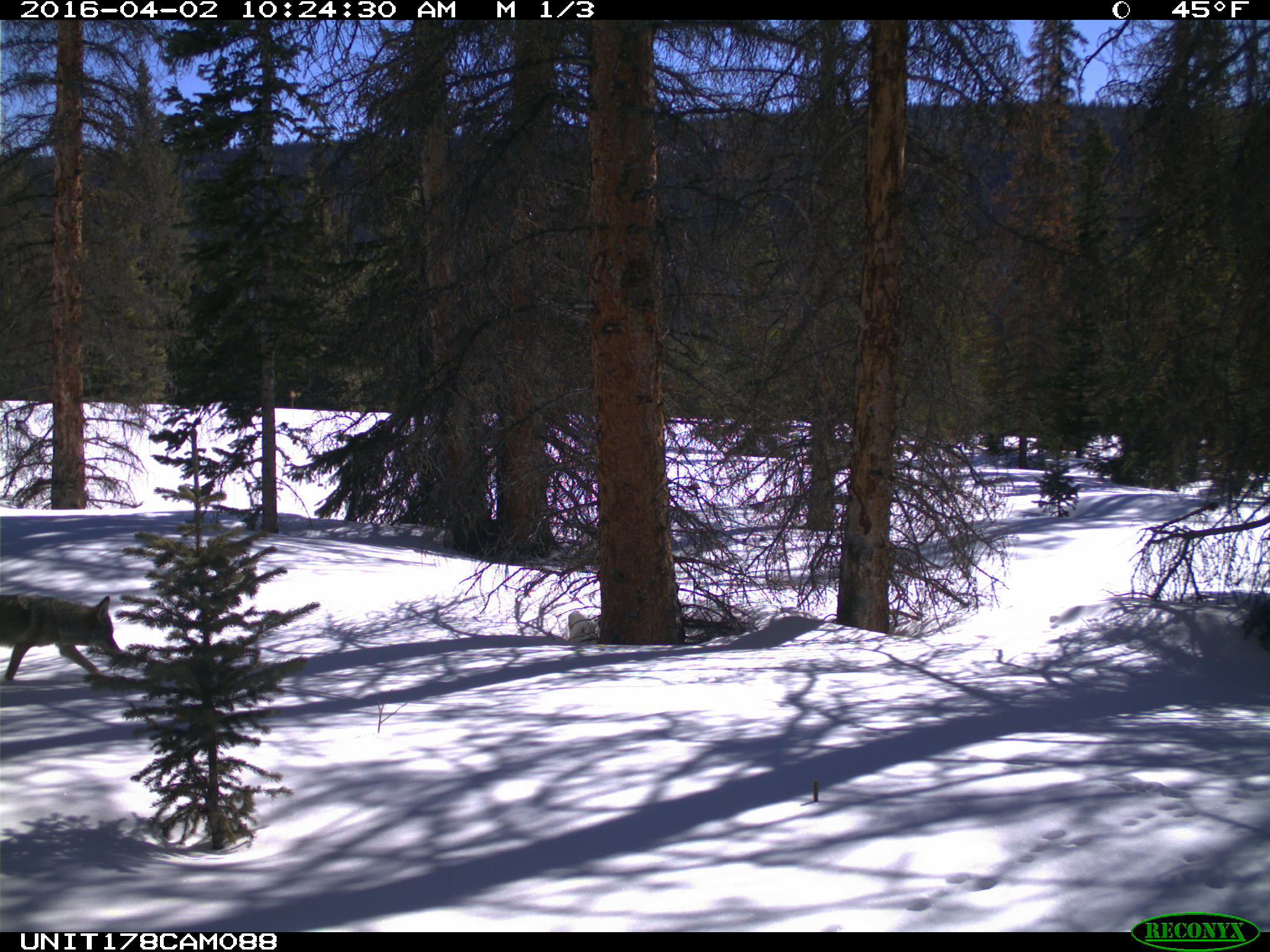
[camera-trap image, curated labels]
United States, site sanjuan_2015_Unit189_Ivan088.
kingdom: Animalia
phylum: Chordata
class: Mammalia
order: Carnivora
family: Canidae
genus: Canis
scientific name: Canis latrans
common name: coyote